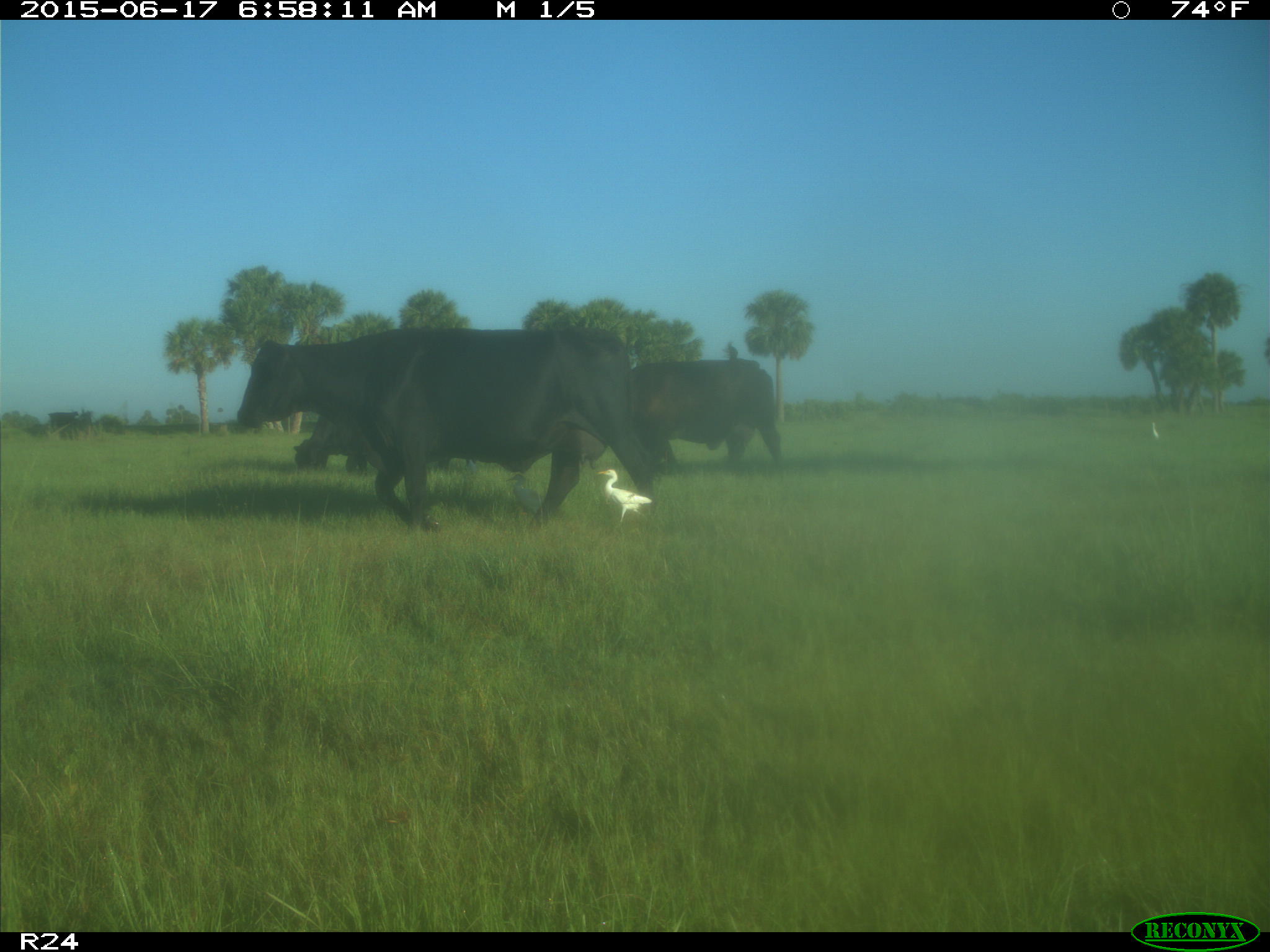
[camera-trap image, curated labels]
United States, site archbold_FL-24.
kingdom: Animalia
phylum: Chordata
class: Mammalia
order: Artiodactyla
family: Bovidae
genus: Bos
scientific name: Bos taurus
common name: domestic cow